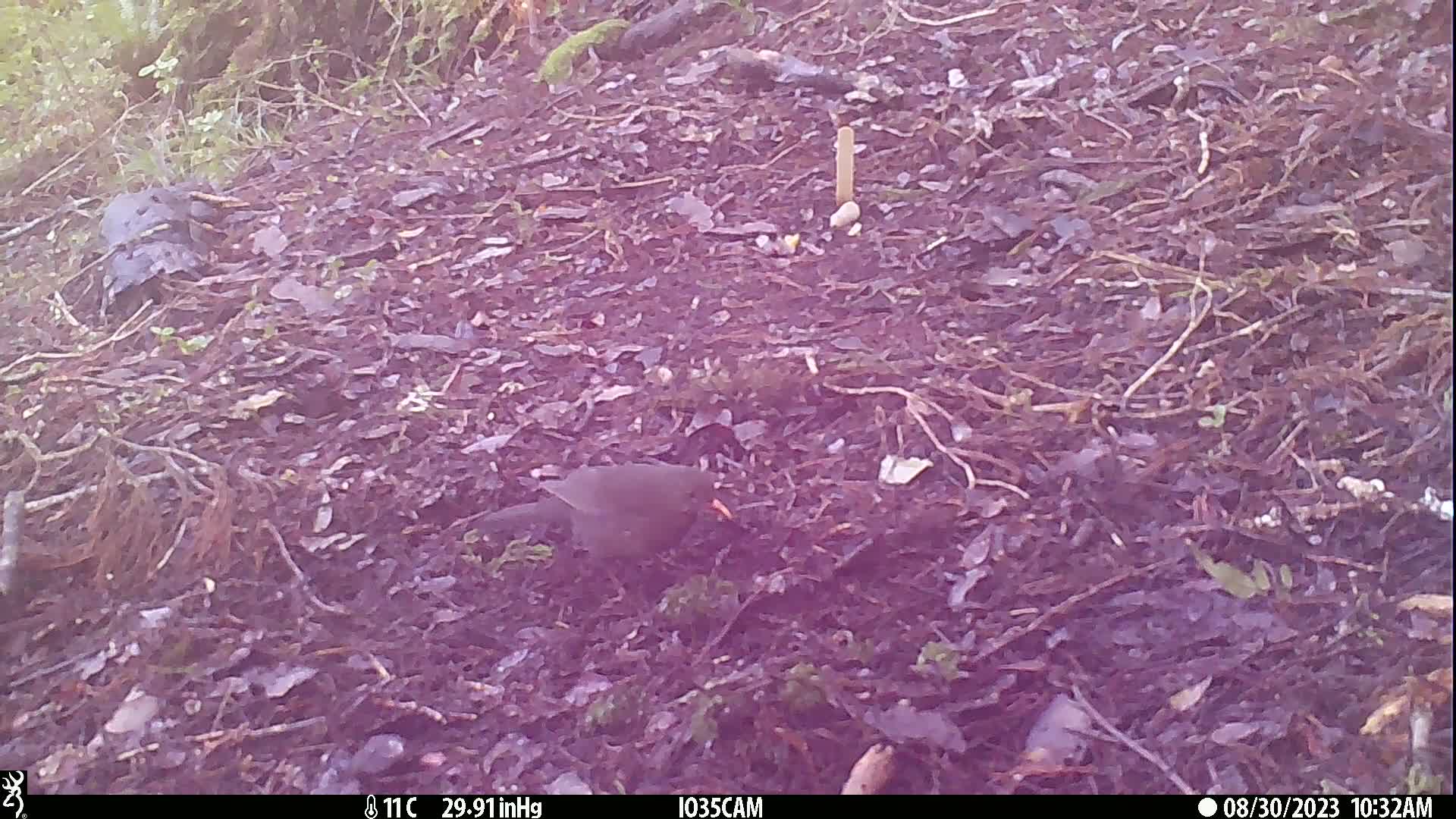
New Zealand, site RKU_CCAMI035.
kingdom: Animalia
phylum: Chordata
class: Aves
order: Passeriformes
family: Turdidae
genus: Turdus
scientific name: Turdus merula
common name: eurasian blackbird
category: blackbird